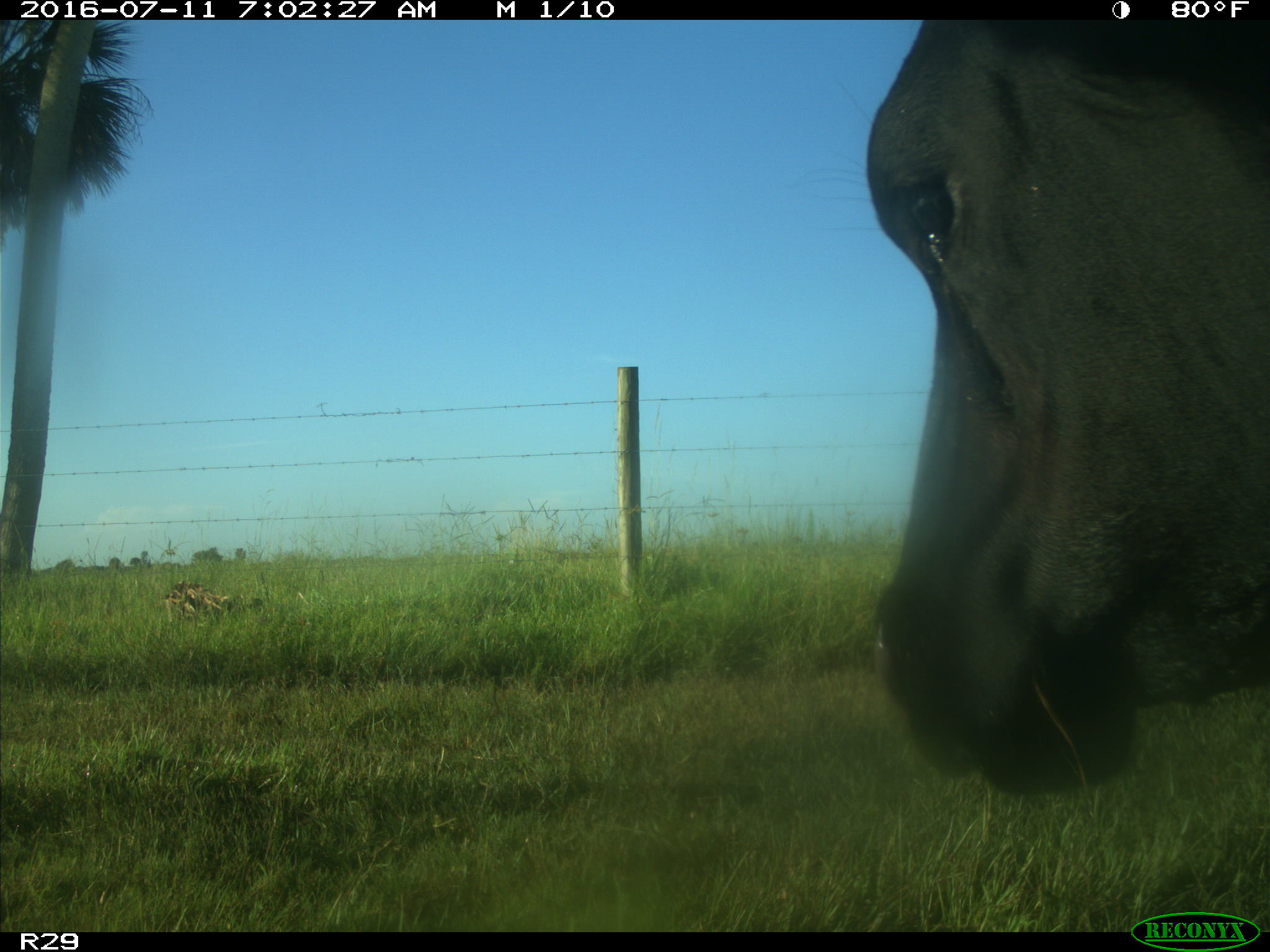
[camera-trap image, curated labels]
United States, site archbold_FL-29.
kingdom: Animalia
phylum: Chordata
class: Mammalia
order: Artiodactyla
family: Bovidae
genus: Bos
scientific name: Bos taurus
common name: domestic cow